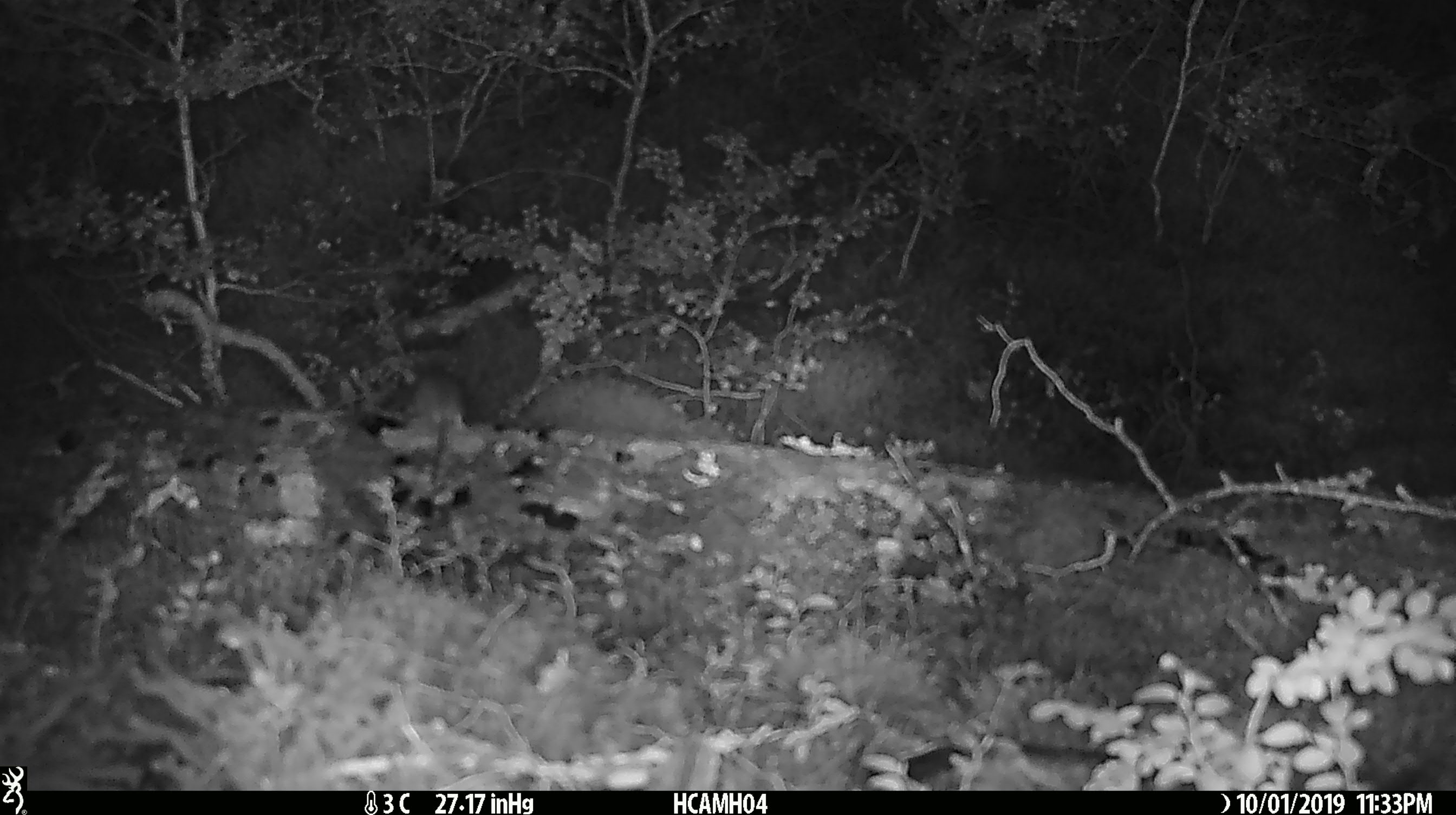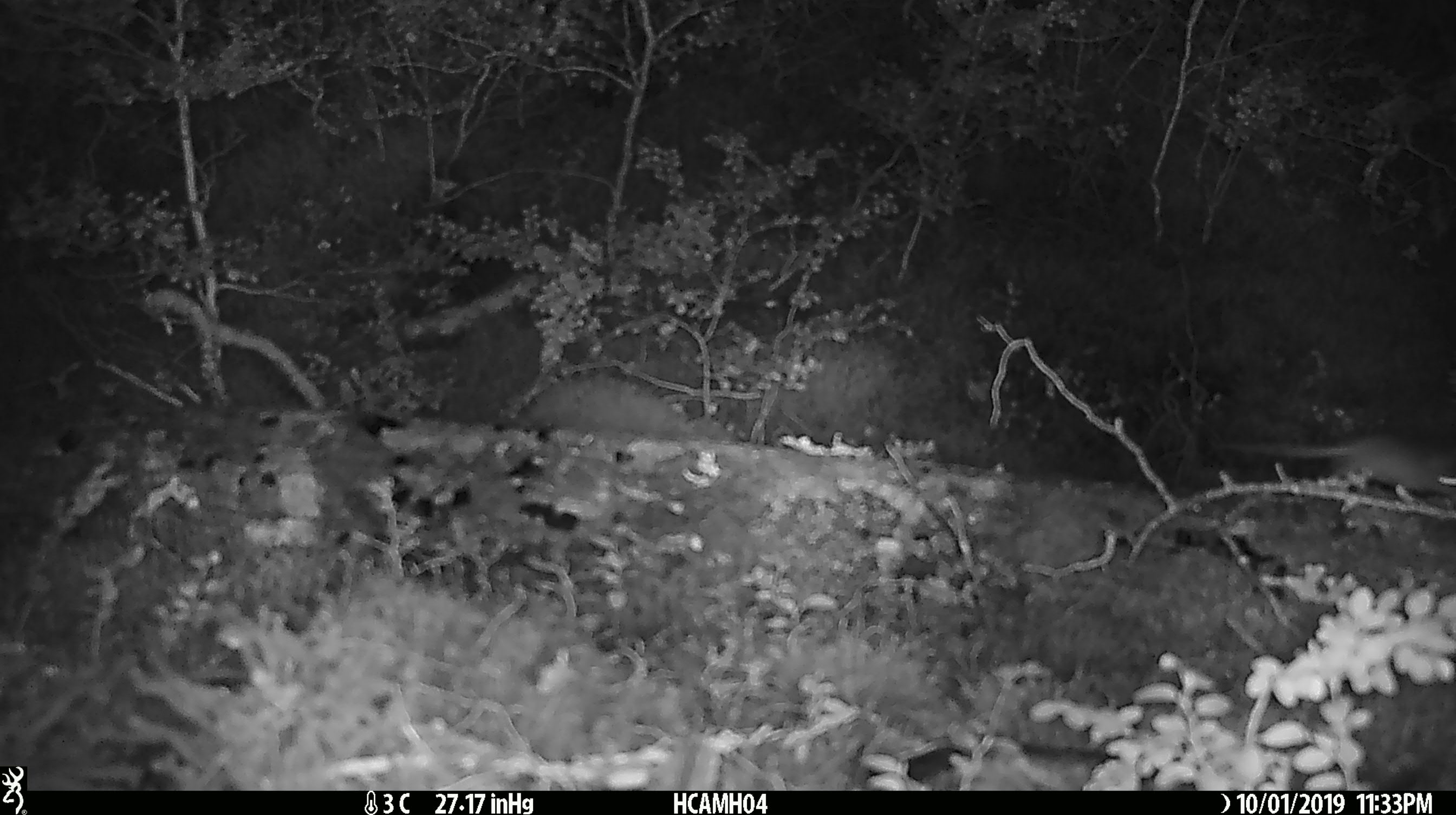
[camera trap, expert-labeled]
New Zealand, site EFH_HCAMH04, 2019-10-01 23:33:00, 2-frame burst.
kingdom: Animalia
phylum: Chordata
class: Mammalia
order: Rodentia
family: Muridae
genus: Mus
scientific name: Mus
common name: mouse